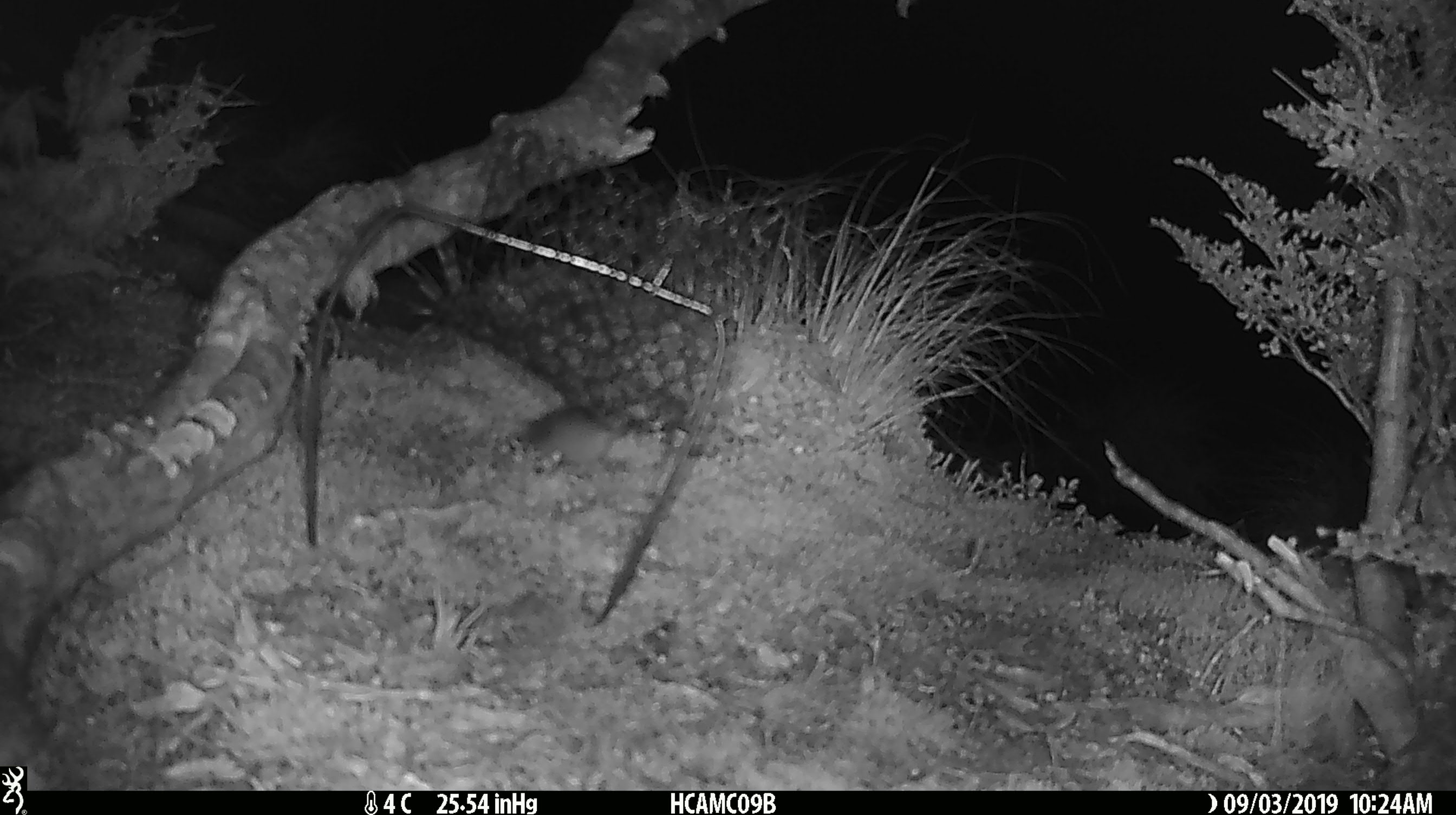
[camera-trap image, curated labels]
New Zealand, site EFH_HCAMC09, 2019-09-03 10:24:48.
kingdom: Animalia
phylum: Chordata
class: Mammalia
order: Rodentia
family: Muridae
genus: Mus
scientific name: Mus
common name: mouse